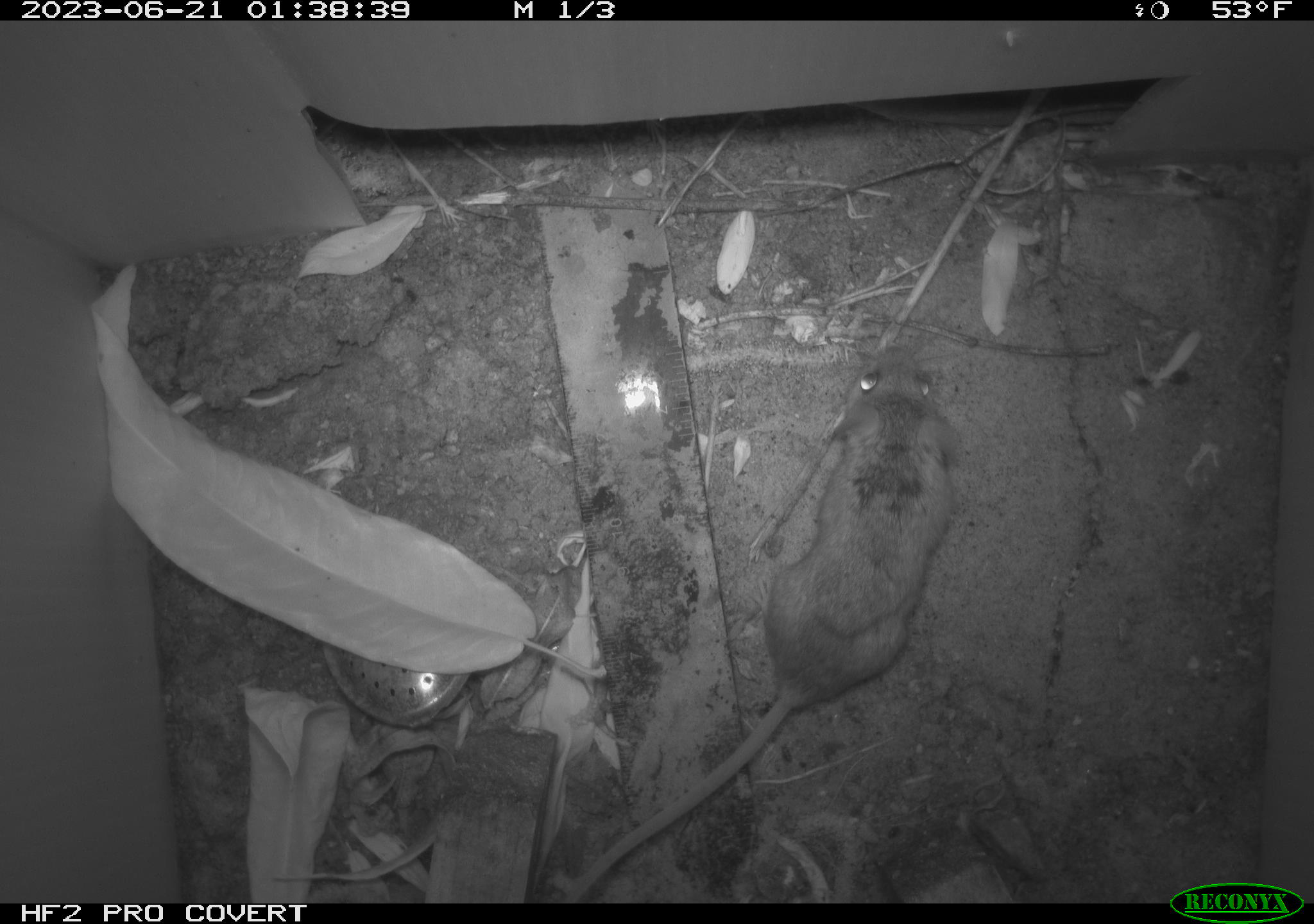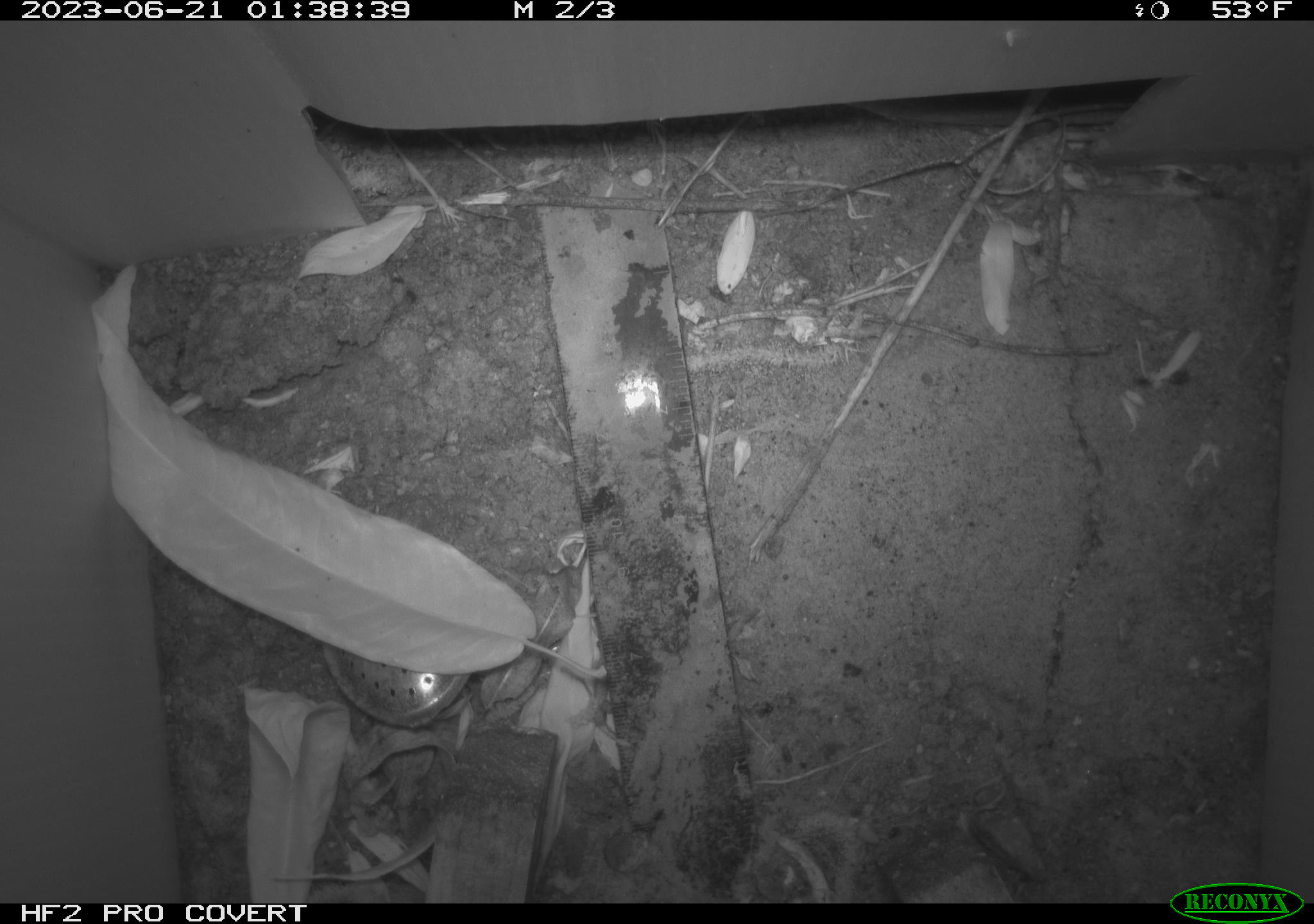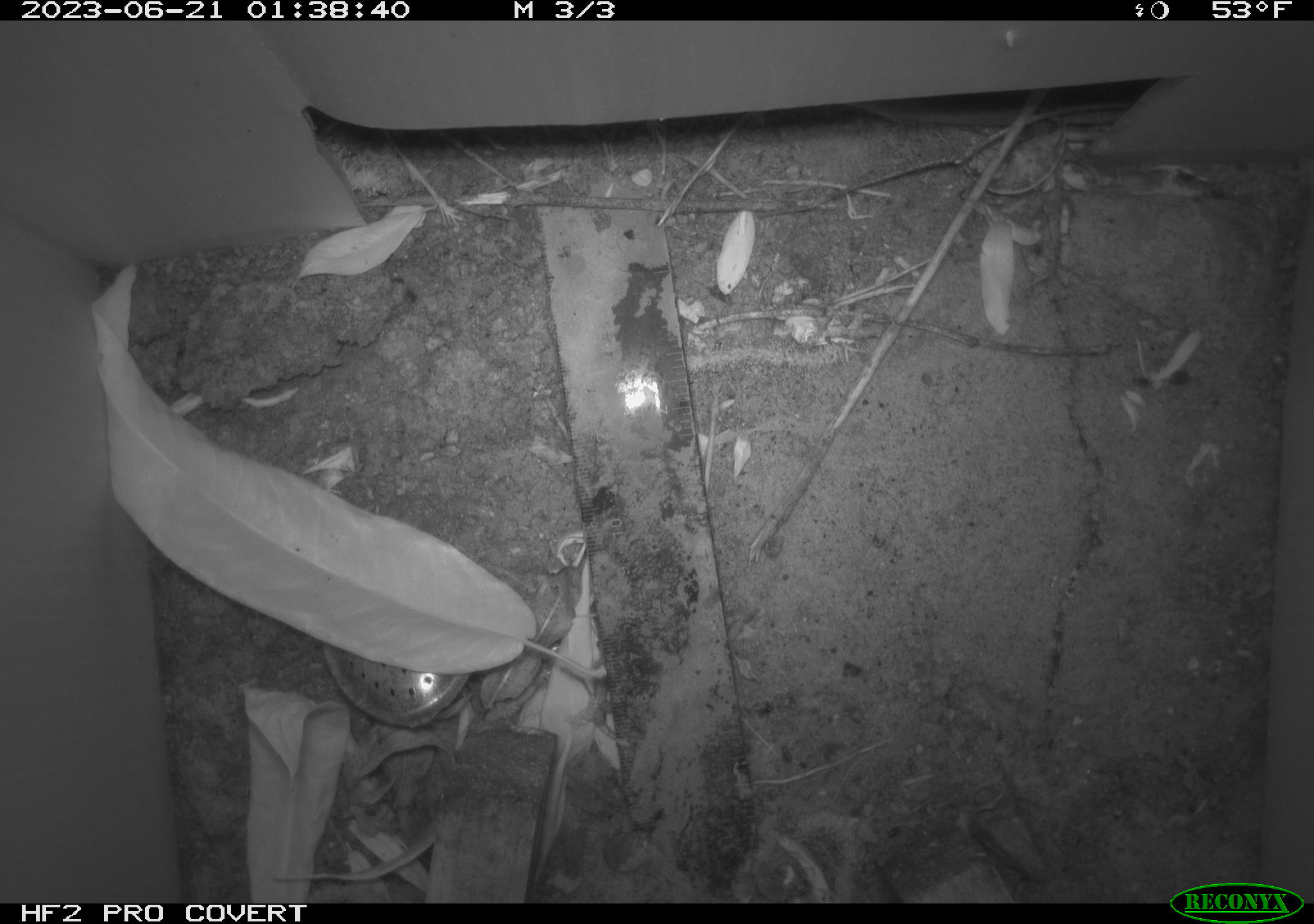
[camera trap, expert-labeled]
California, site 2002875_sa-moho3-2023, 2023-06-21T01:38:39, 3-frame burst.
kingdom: Animalia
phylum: Chordata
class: Mammalia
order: Rodentia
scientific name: Rodentia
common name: mouse species